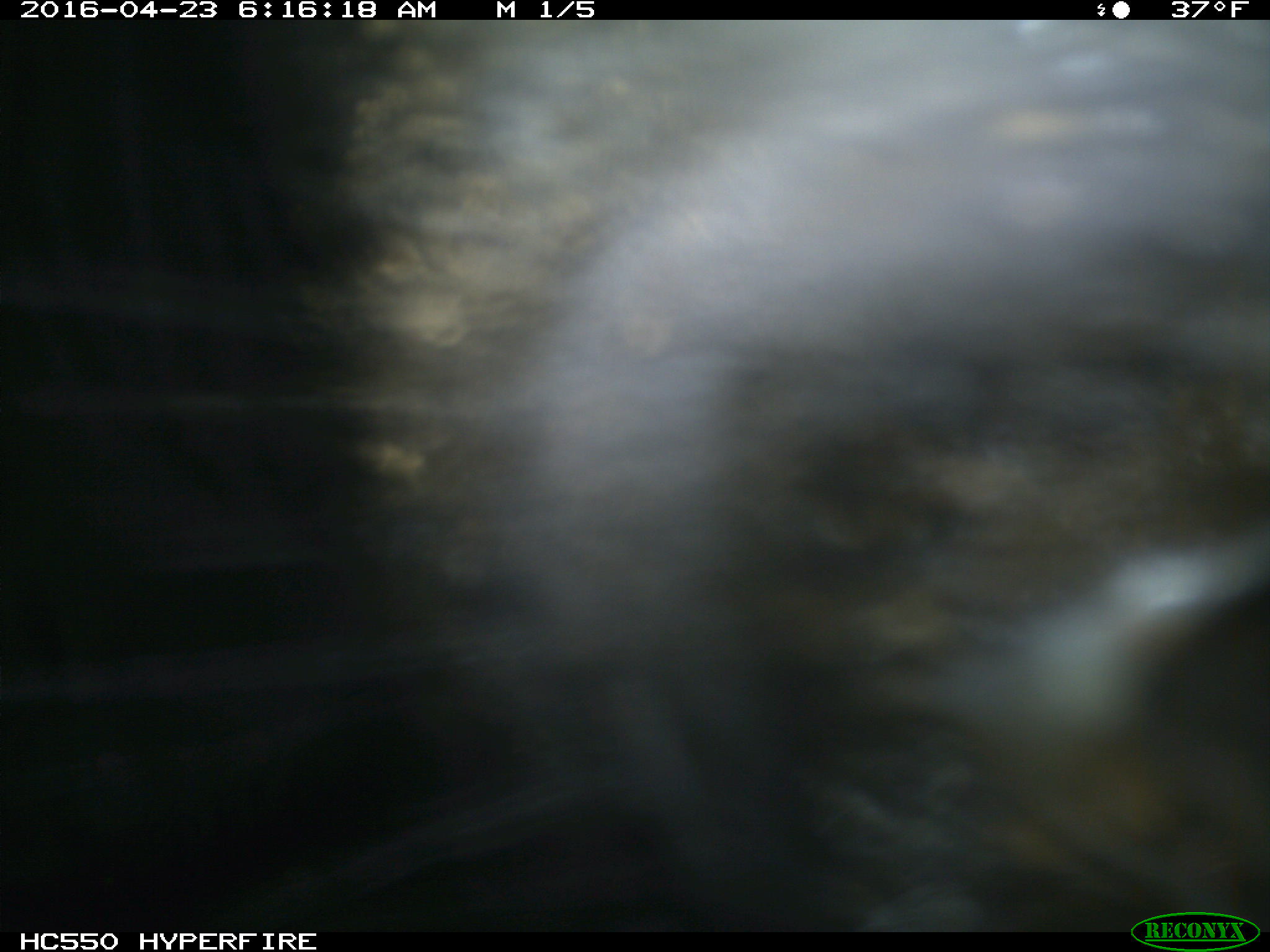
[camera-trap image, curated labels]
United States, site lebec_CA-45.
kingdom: Animalia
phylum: Chordata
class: Mammalia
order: Artiodactyla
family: Bovidae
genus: Bos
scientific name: Bos taurus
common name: domestic cow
Bos taurus (domestic cow).